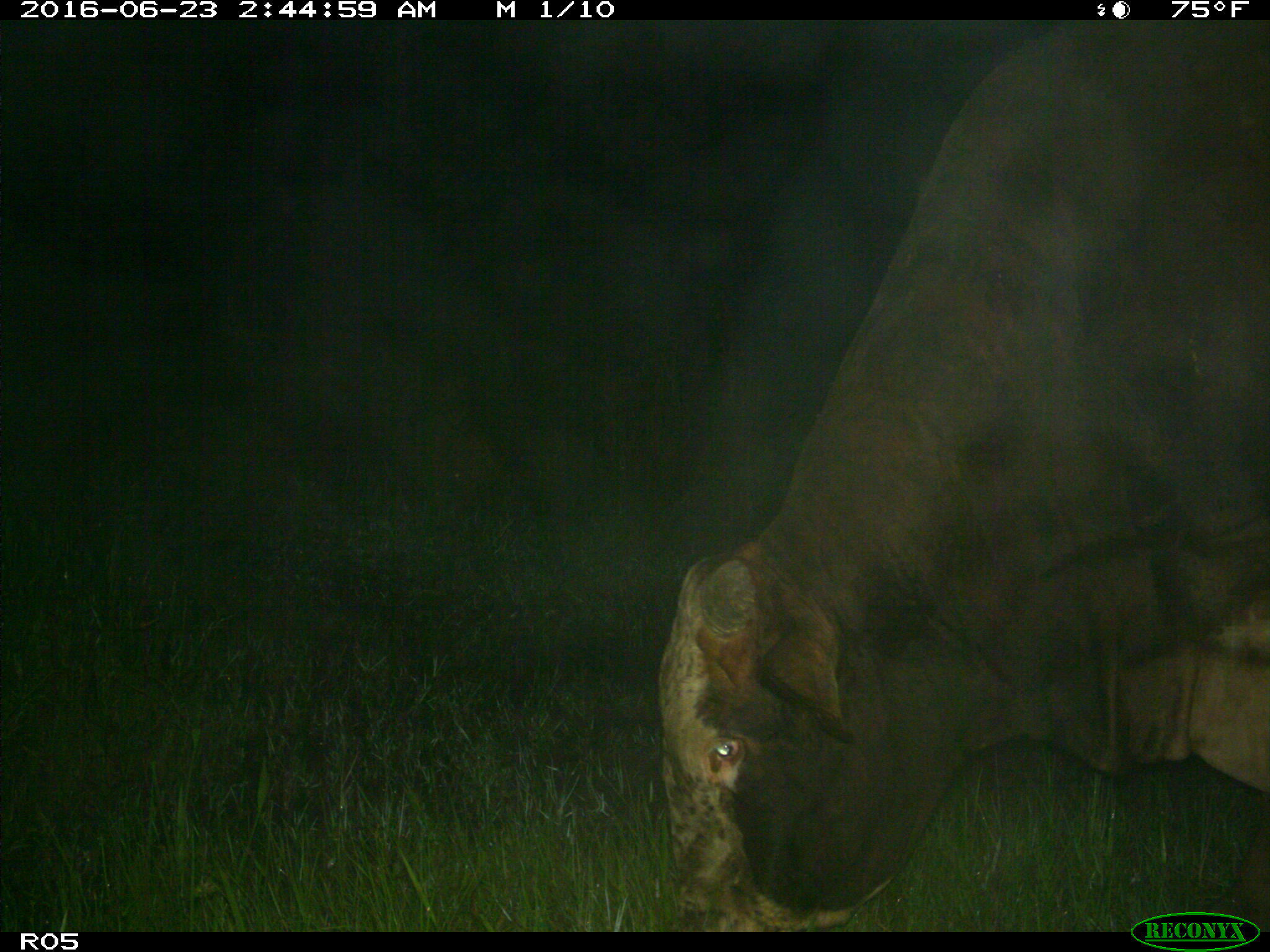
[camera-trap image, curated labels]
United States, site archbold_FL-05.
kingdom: Animalia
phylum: Chordata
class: Mammalia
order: Artiodactyla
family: Bovidae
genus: Bos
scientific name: Bos taurus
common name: domestic cow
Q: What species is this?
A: Bos taurus (domestic cow).